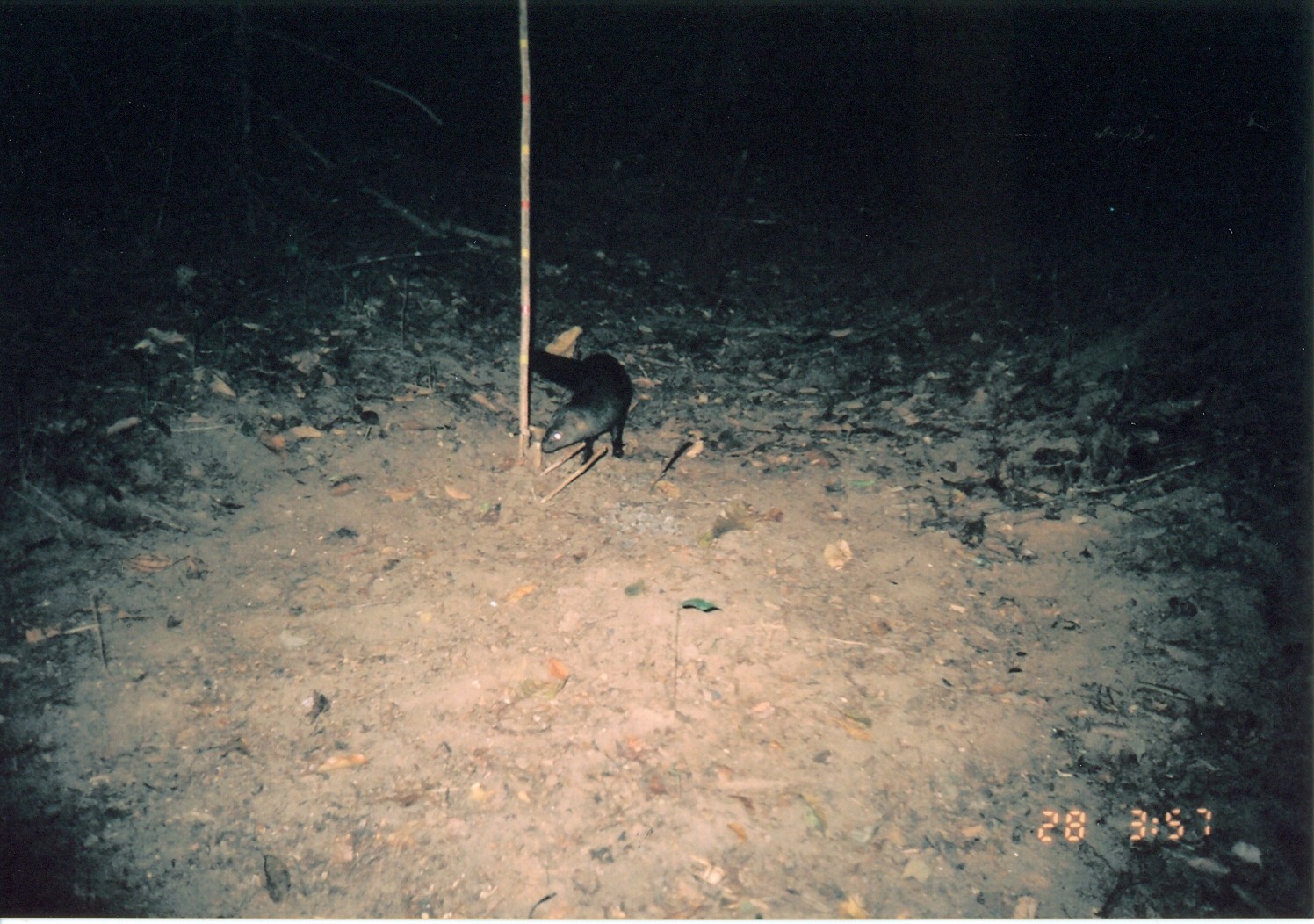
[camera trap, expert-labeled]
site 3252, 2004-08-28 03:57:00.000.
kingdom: Animalia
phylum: Chordata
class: Mammalia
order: Carnivora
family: Herpestidae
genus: Bdeogale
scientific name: Bdeogale crassicauda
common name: bushy-tailed mongoose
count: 1